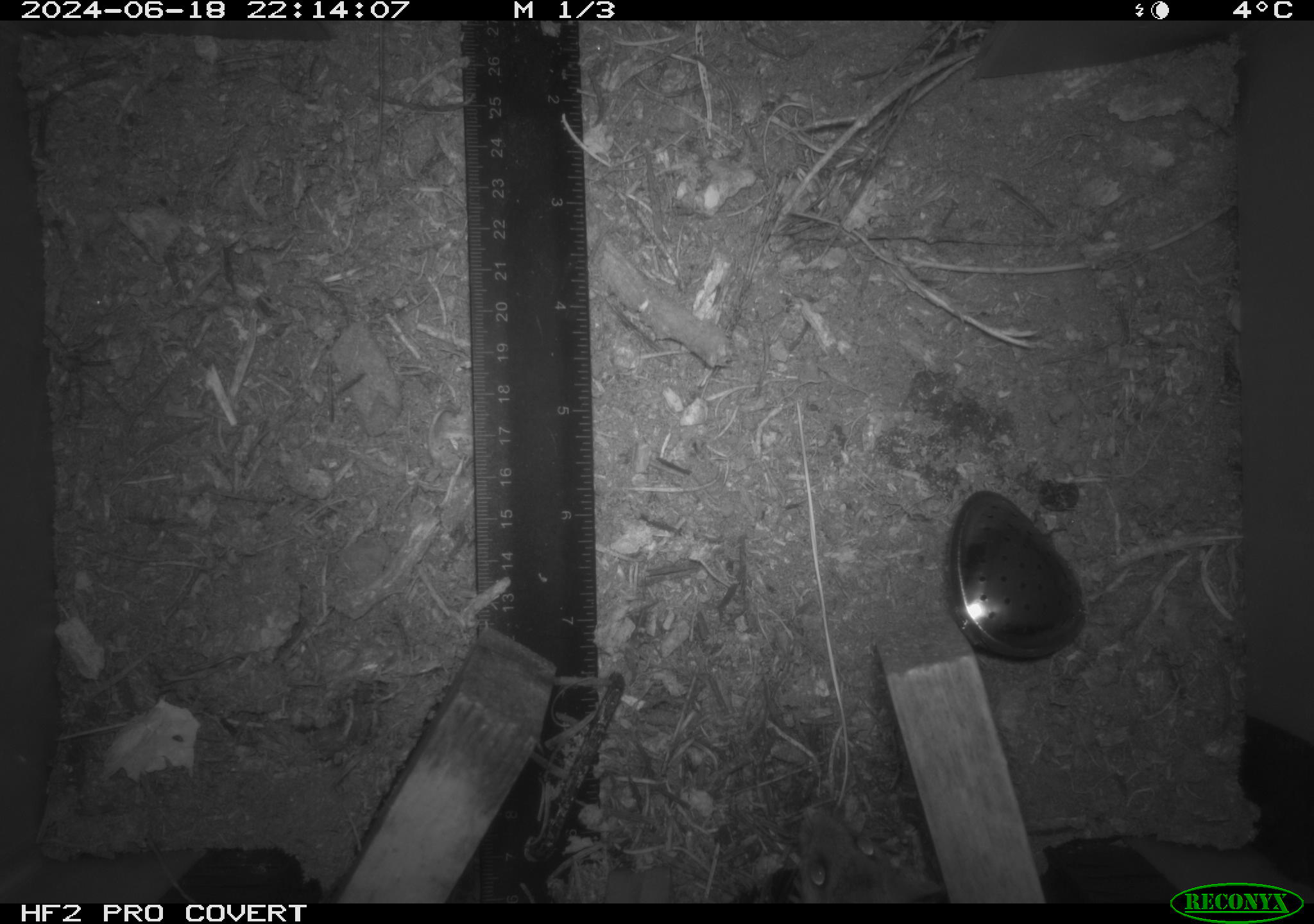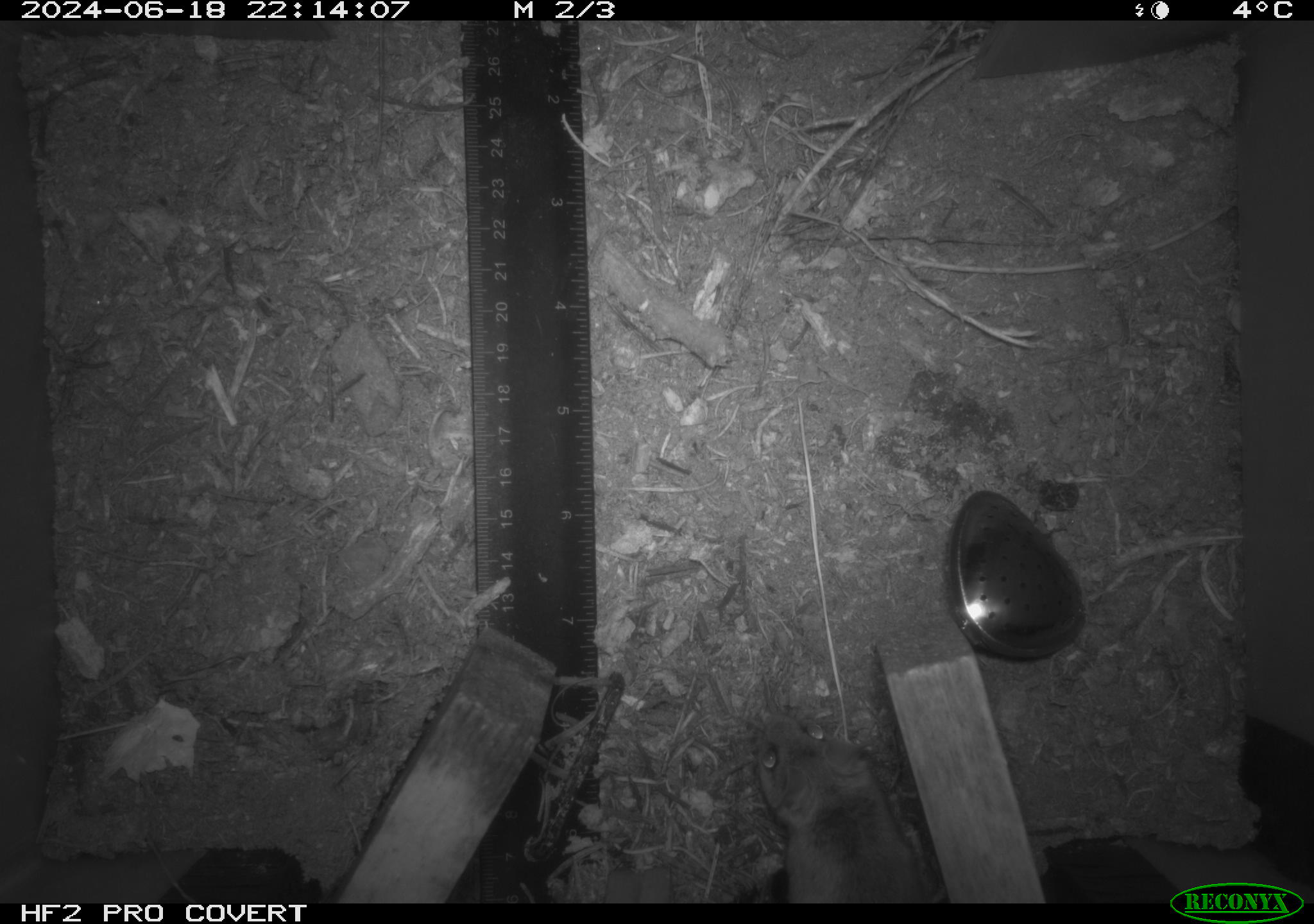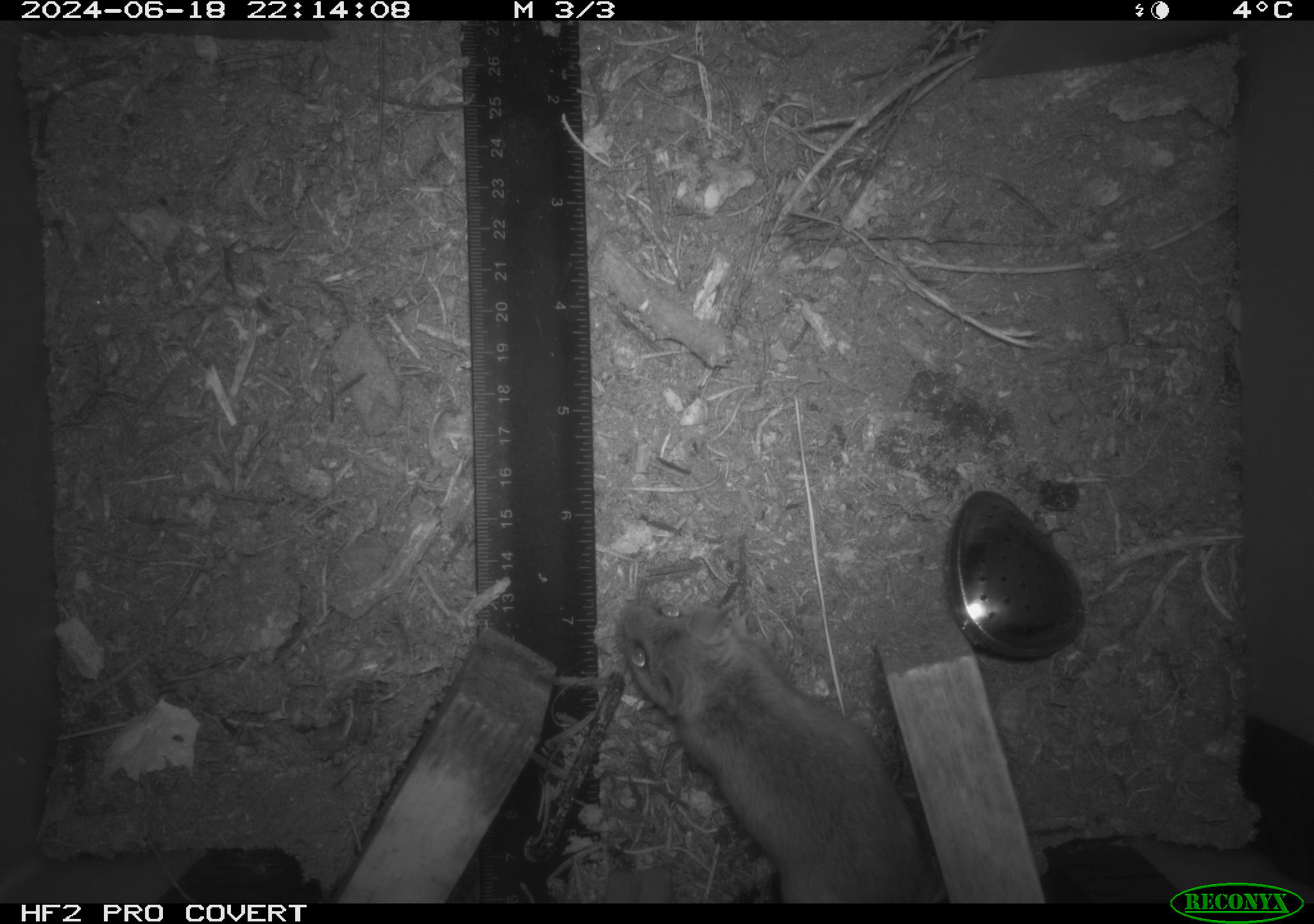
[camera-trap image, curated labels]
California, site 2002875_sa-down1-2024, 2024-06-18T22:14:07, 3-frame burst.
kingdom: Animalia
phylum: Chordata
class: Mammalia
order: Rodentia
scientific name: Rodentia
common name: rodent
Rodent (Rodentia).